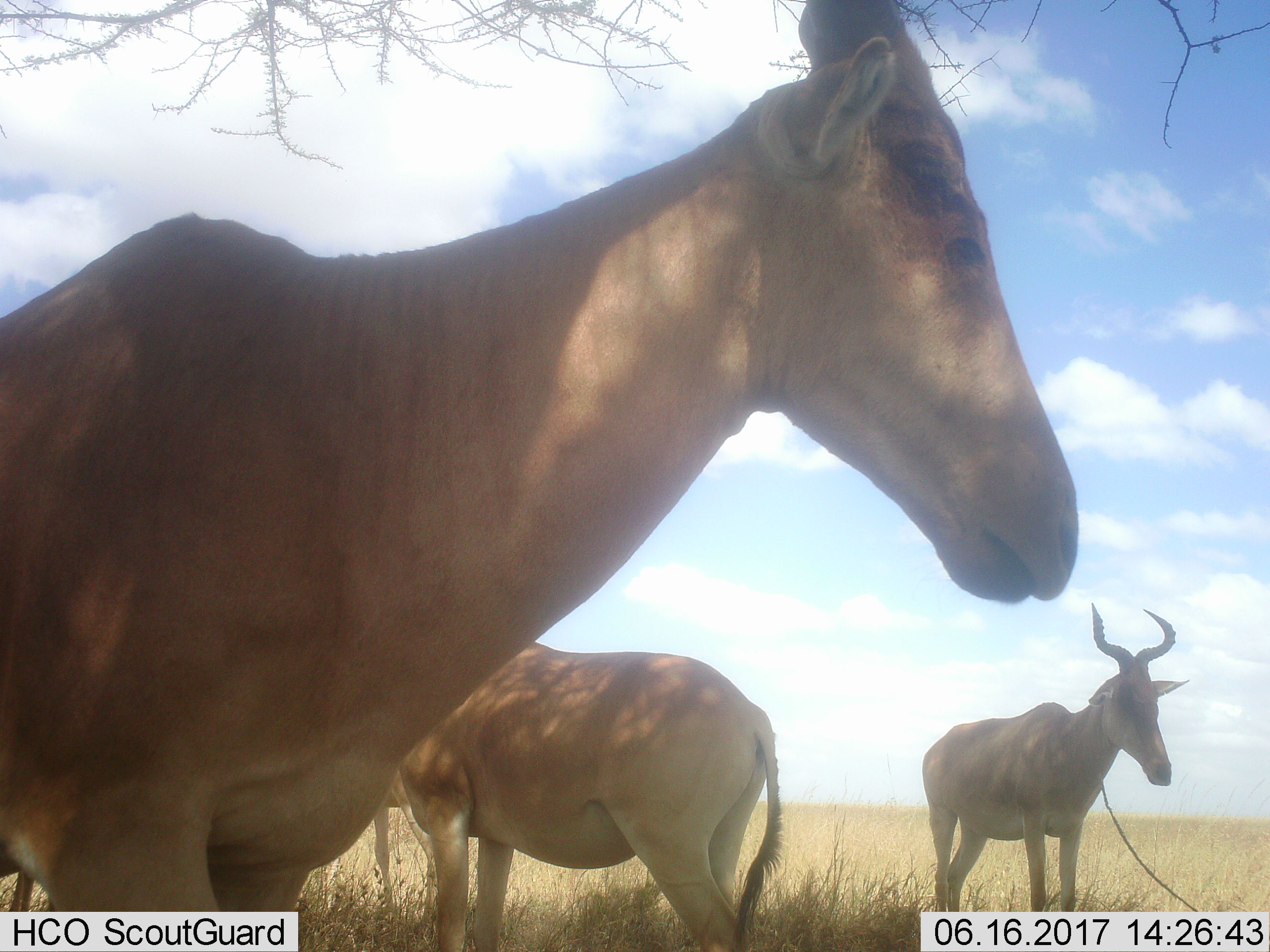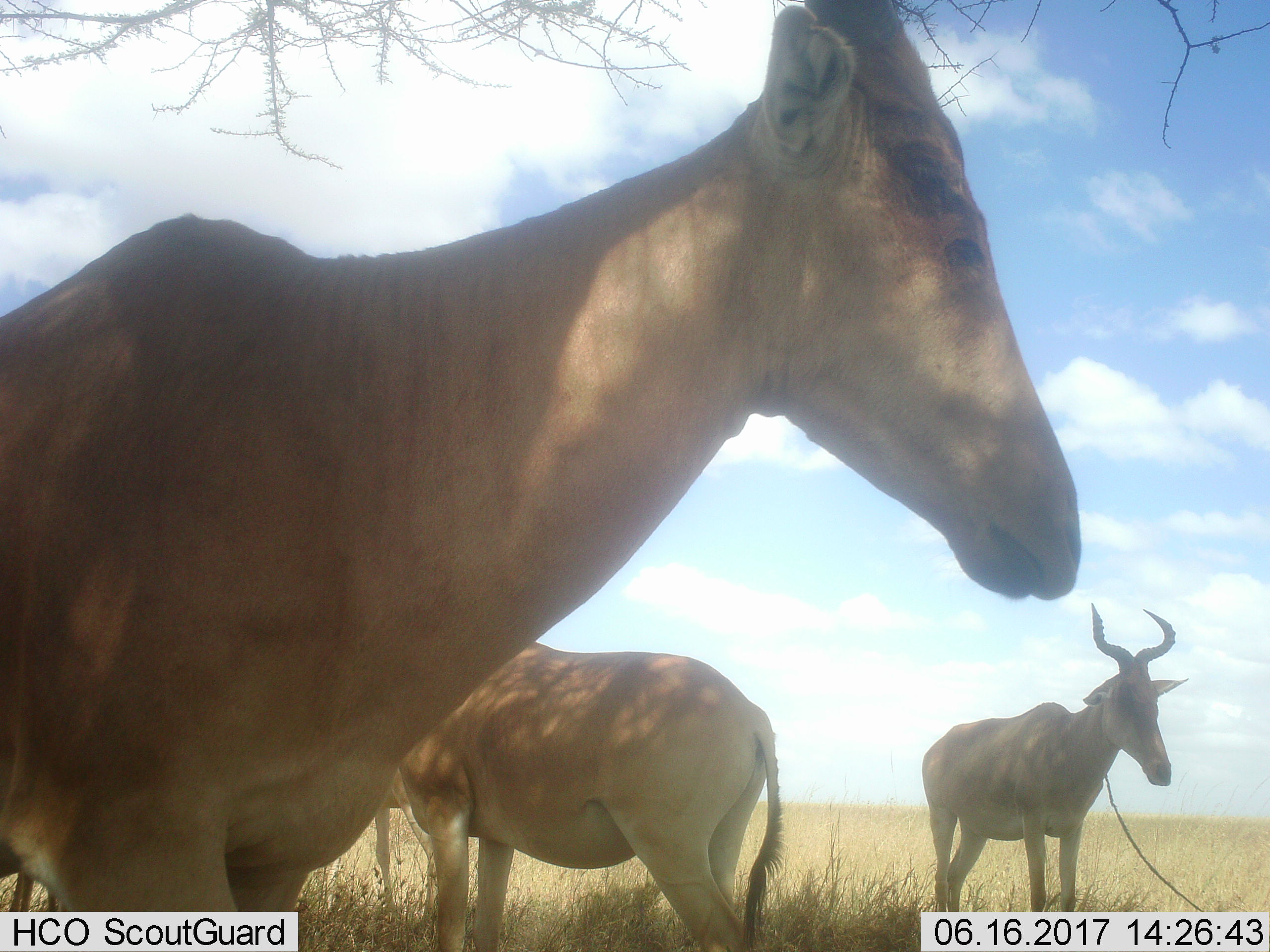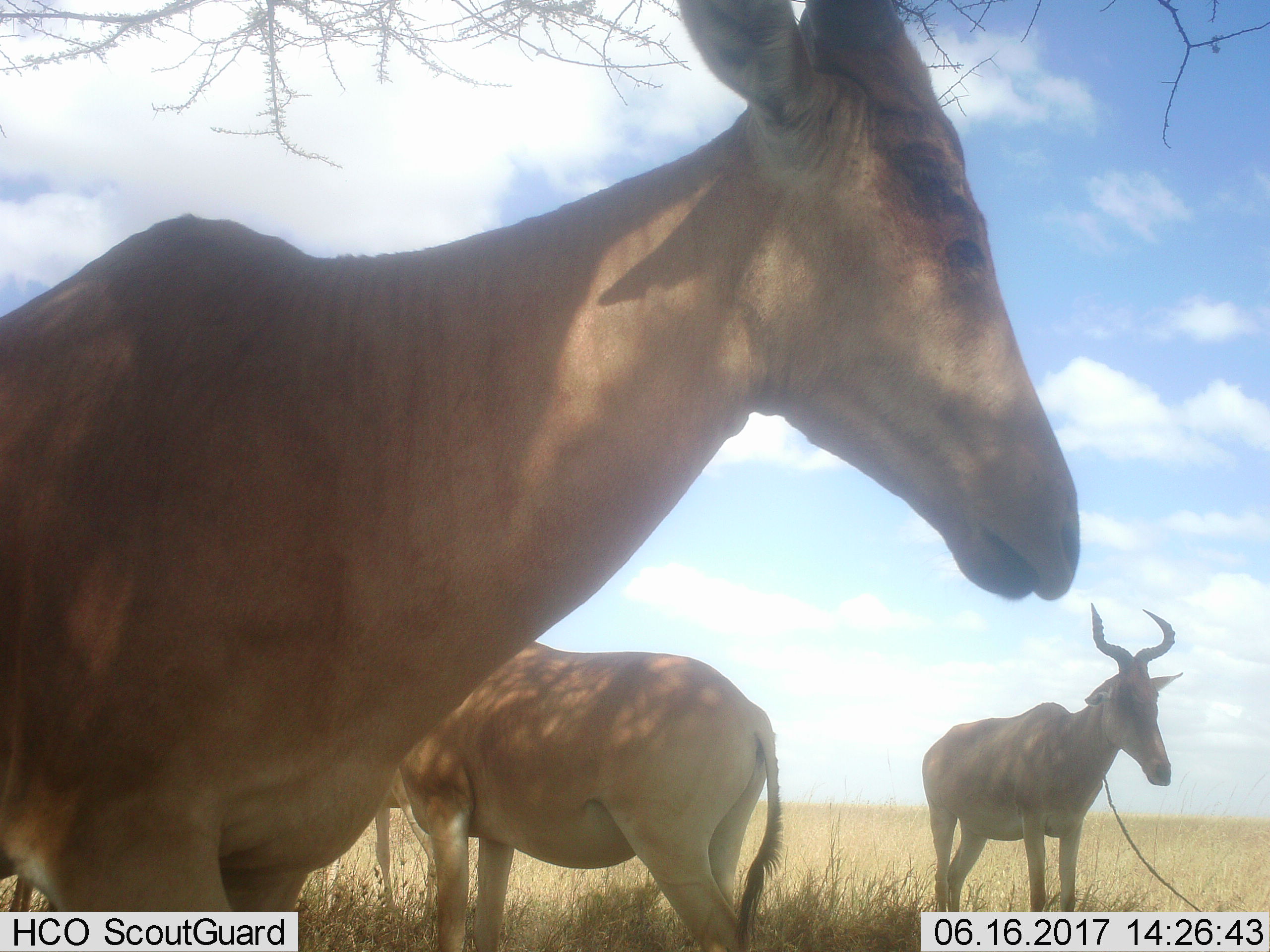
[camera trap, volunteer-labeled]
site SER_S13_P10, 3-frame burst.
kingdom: Animalia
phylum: Chordata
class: Mammalia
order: Artiodactyla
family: Bovidae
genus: Alcelaphus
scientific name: Alcelaphus buselaphus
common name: hartebeest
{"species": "hartebeest (Alcelaphus buselaphus)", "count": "3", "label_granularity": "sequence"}